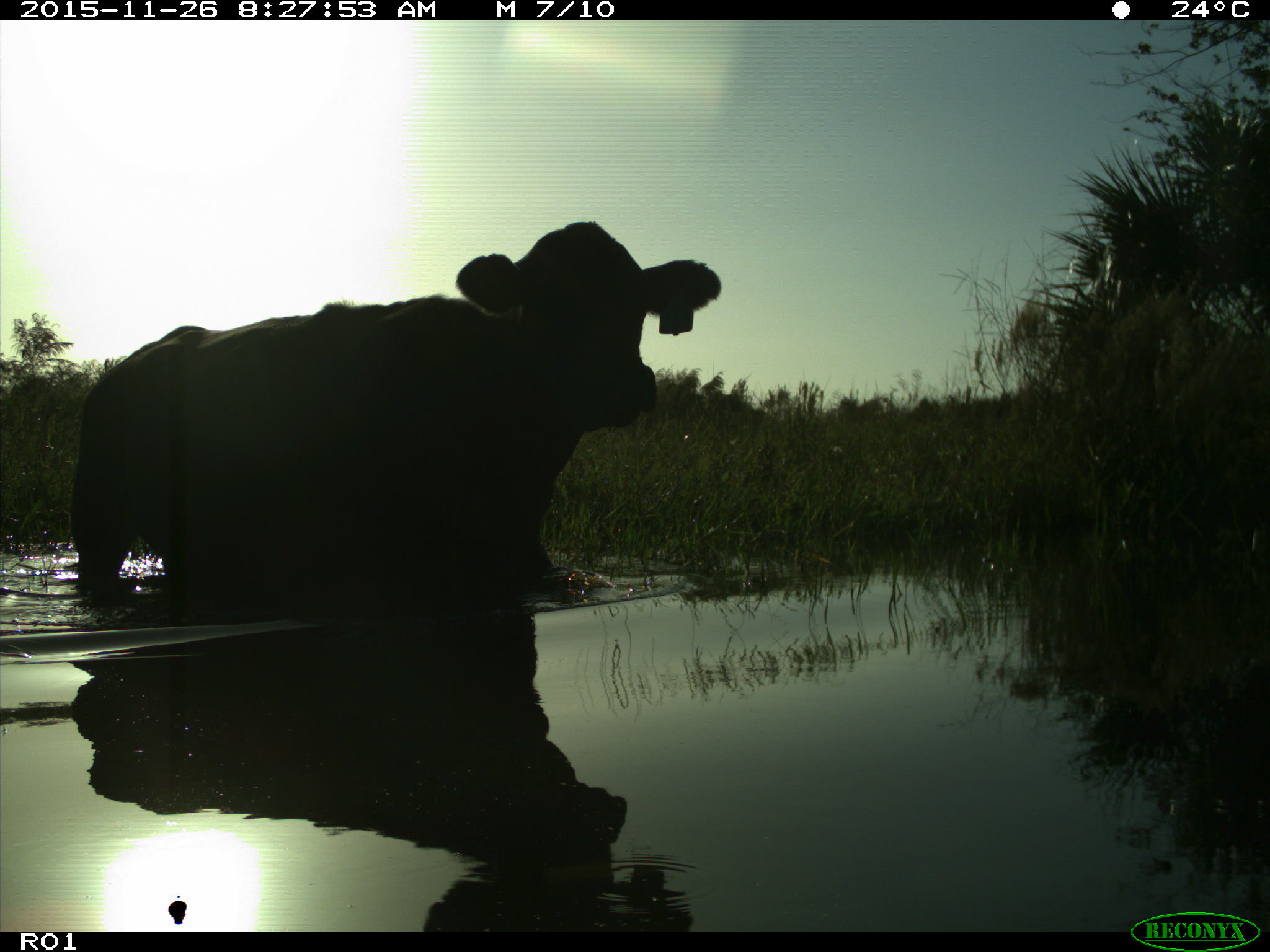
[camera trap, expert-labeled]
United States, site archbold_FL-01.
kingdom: Animalia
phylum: Chordata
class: Mammalia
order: Artiodactyla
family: Bovidae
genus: Bos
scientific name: Bos taurus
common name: domestic cow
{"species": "Bos taurus (domestic cow)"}